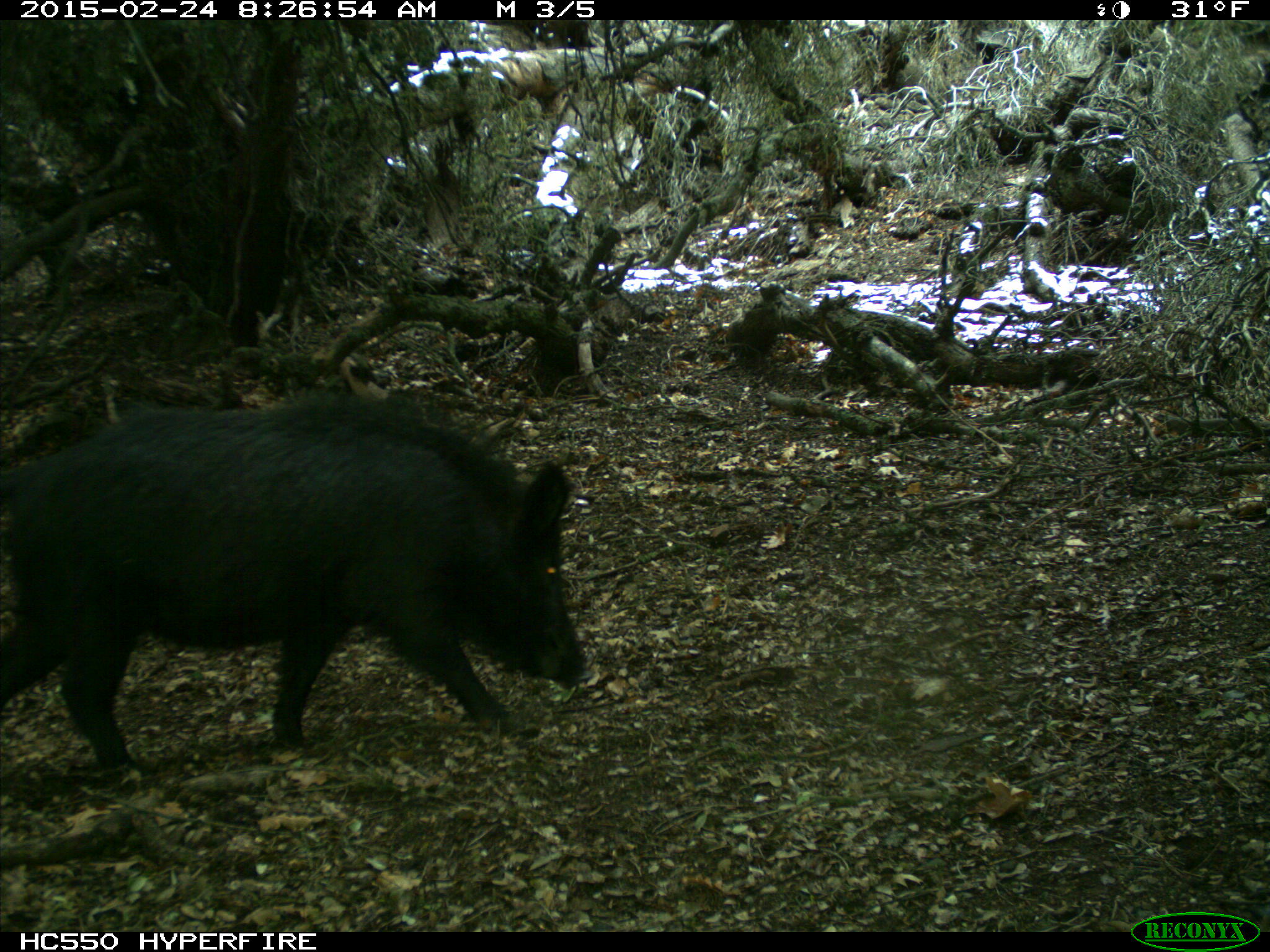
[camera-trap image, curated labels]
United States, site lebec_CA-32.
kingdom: Animalia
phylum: Chordata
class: Mammalia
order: Artiodactyla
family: Suidae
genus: Sus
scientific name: Sus scrofa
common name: wild boar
Sus scrofa (wild boar).